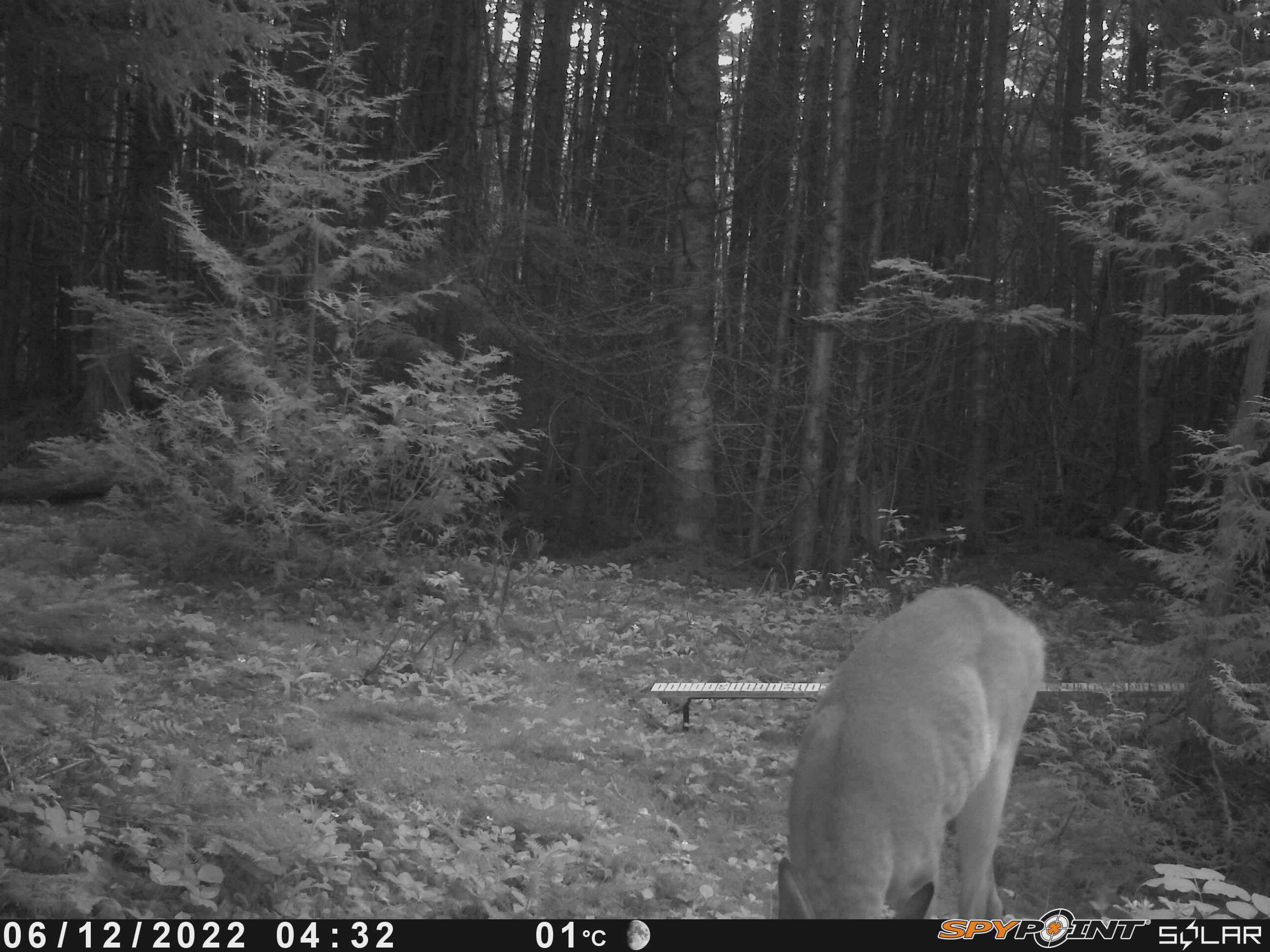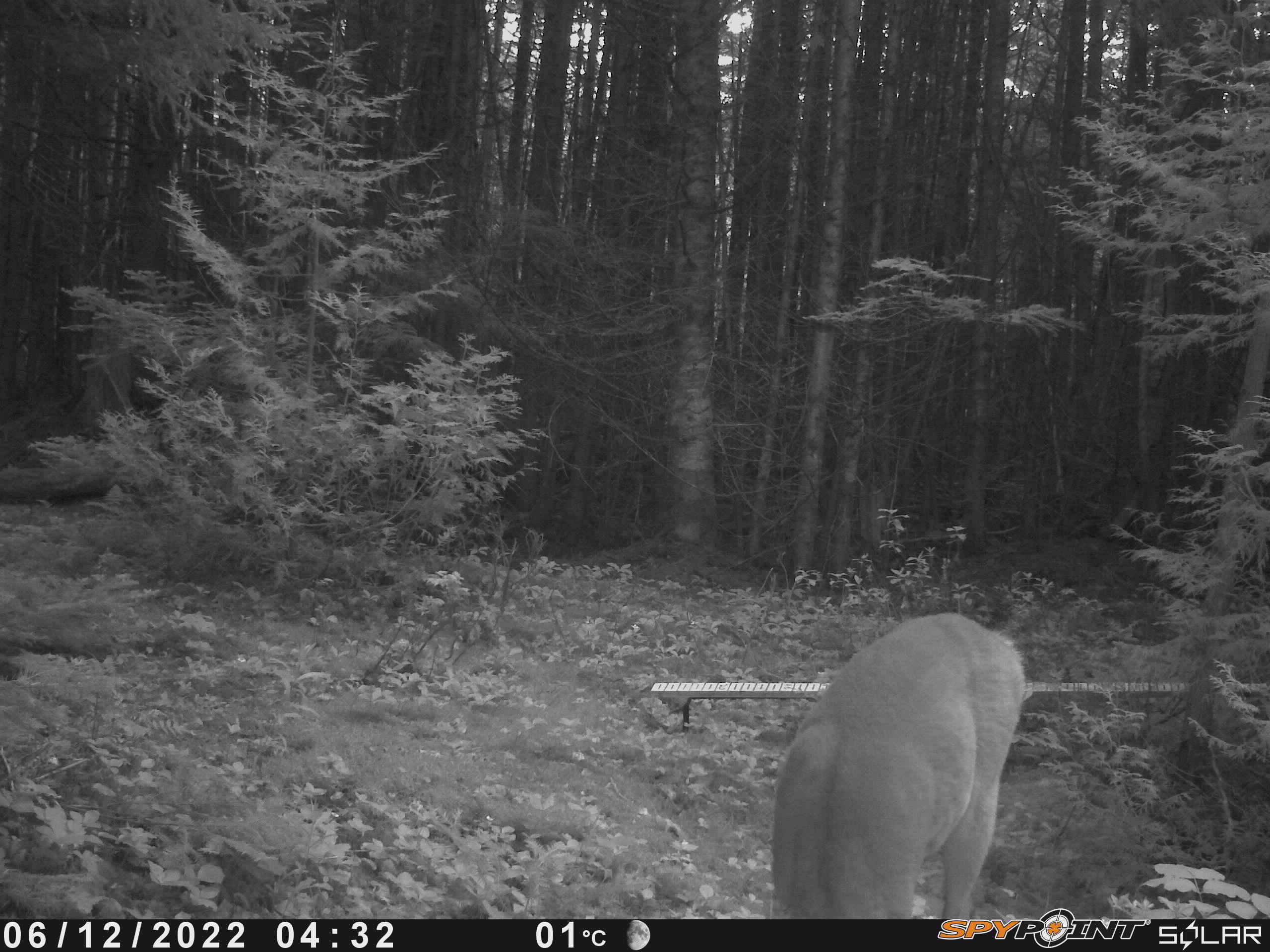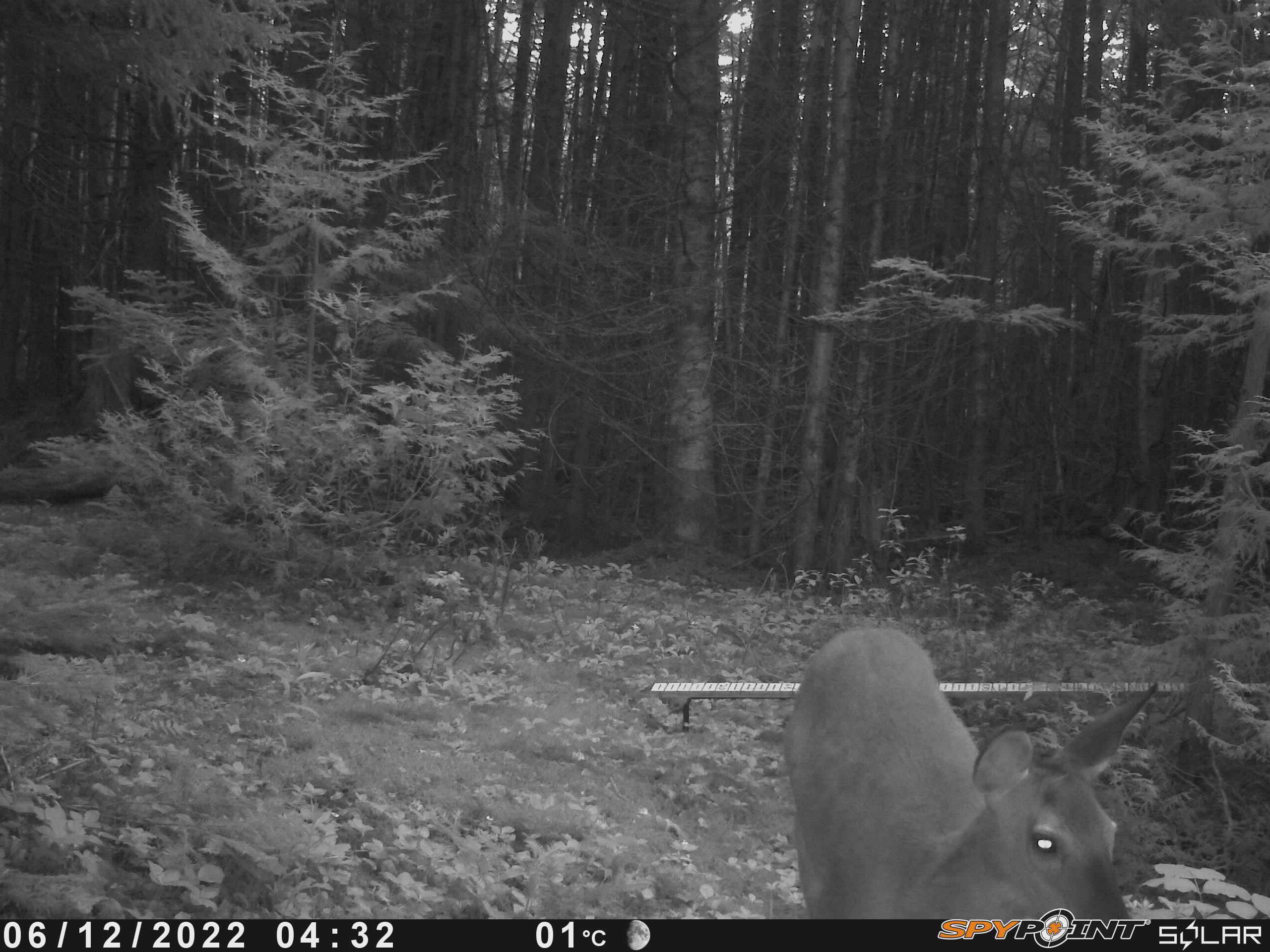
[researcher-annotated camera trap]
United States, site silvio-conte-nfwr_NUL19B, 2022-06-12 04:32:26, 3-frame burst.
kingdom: Animalia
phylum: Chordata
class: Mammalia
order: Artiodactyla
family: Cervidae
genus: Odocoileus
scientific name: Odocoileus virginianus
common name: white-tailed deer